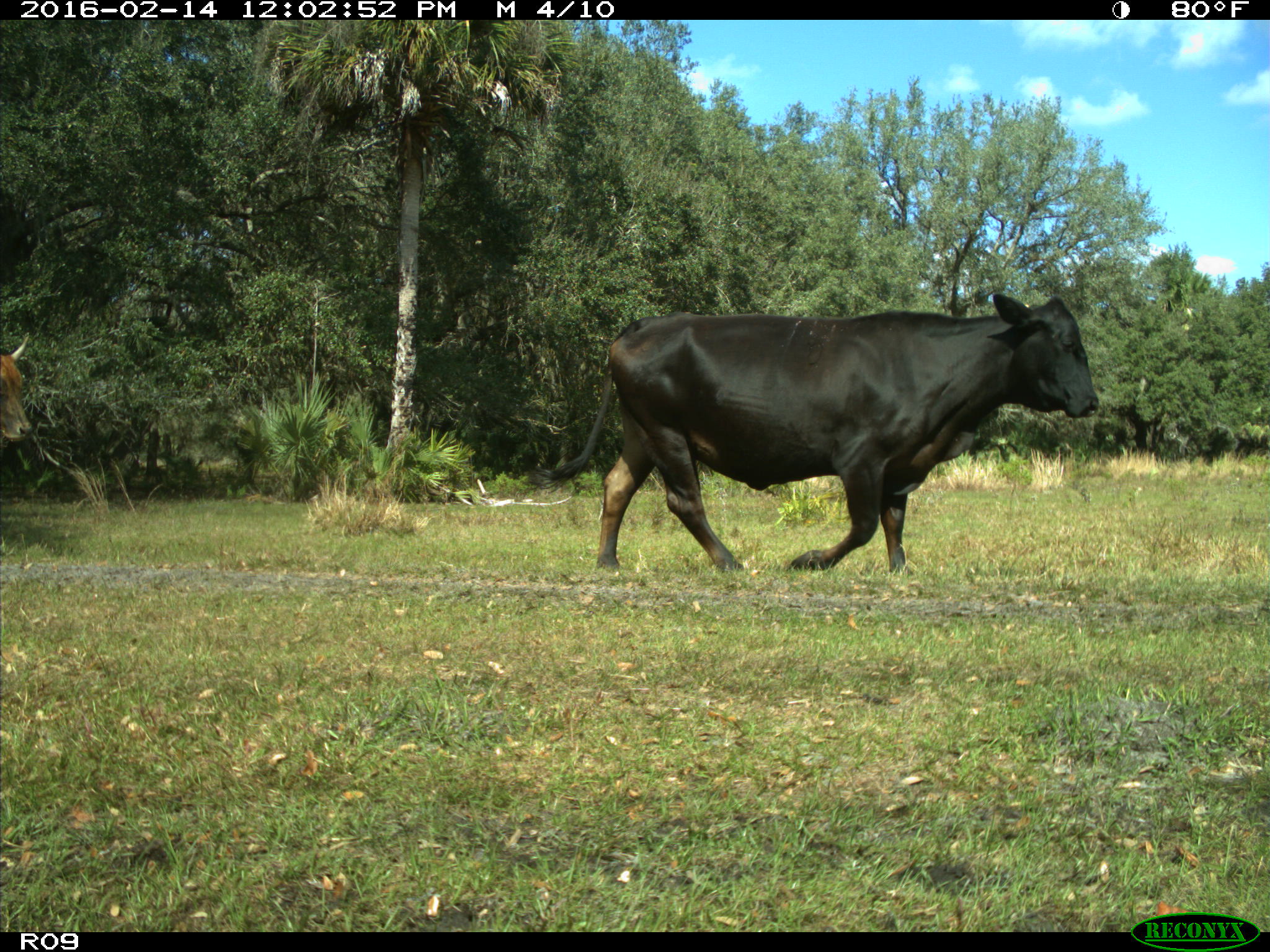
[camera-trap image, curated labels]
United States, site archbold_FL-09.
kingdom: Animalia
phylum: Chordata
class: Mammalia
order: Artiodactyla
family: Bovidae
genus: Bos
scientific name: Bos taurus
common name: domestic cow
Bos taurus (domestic cow).